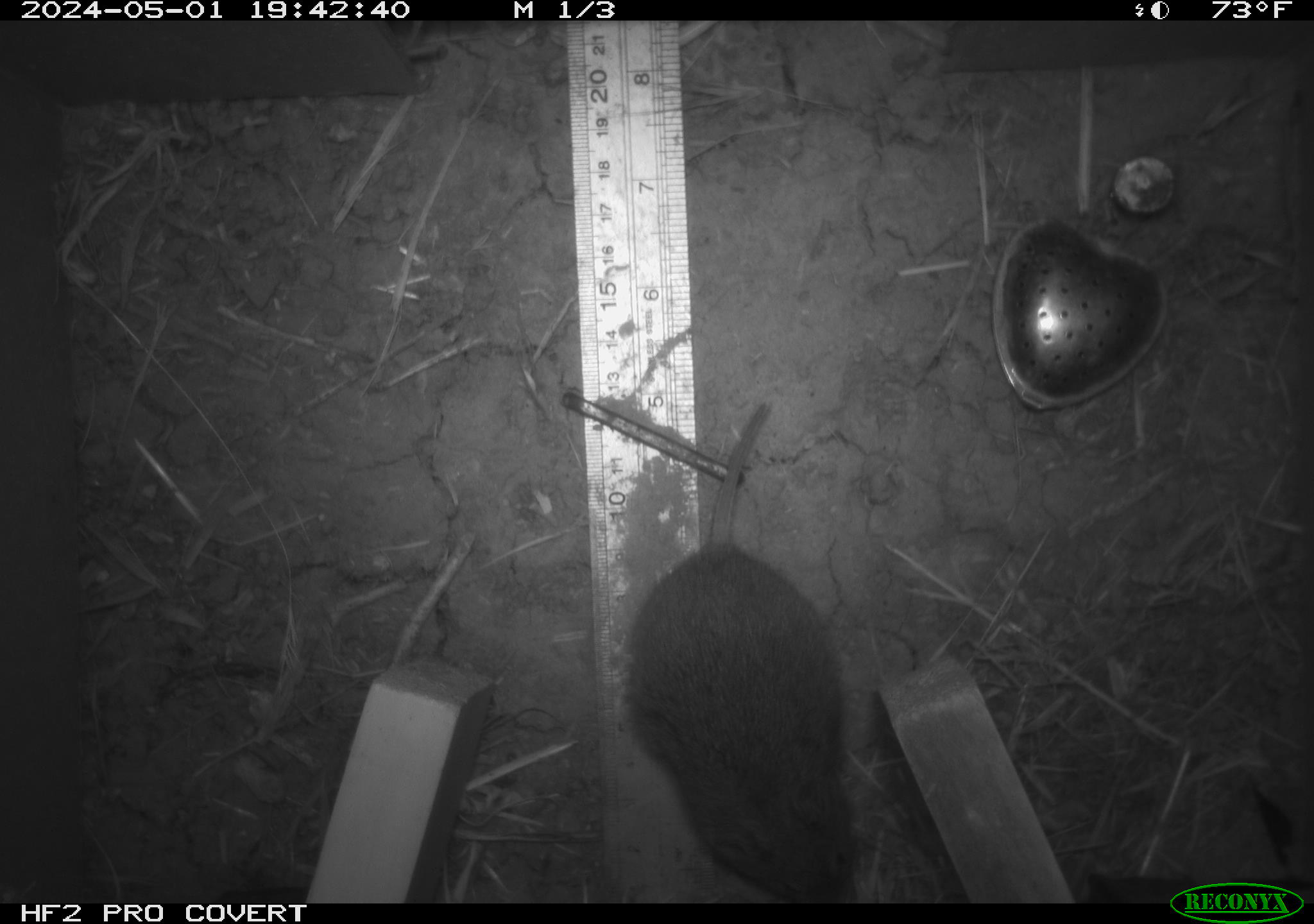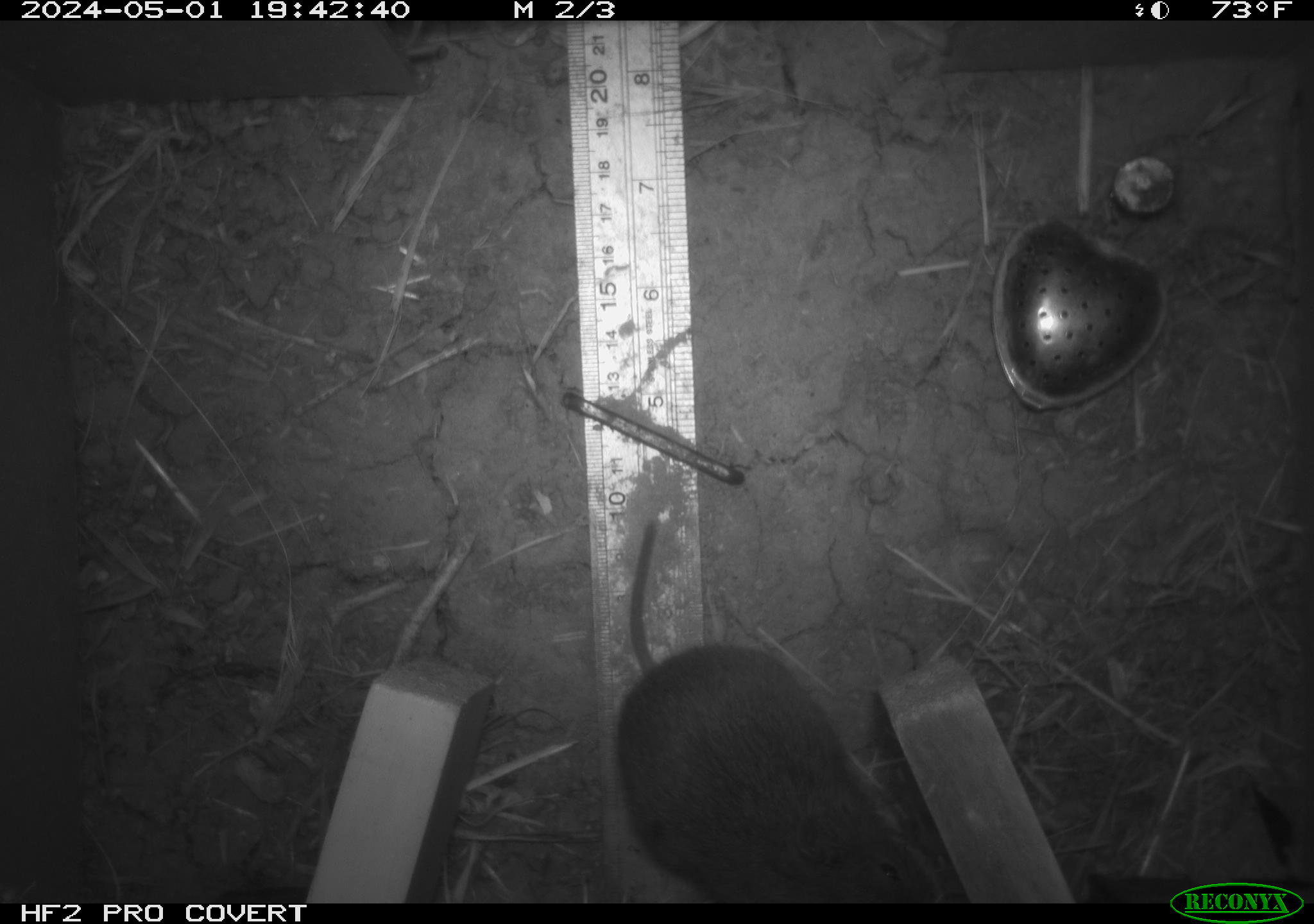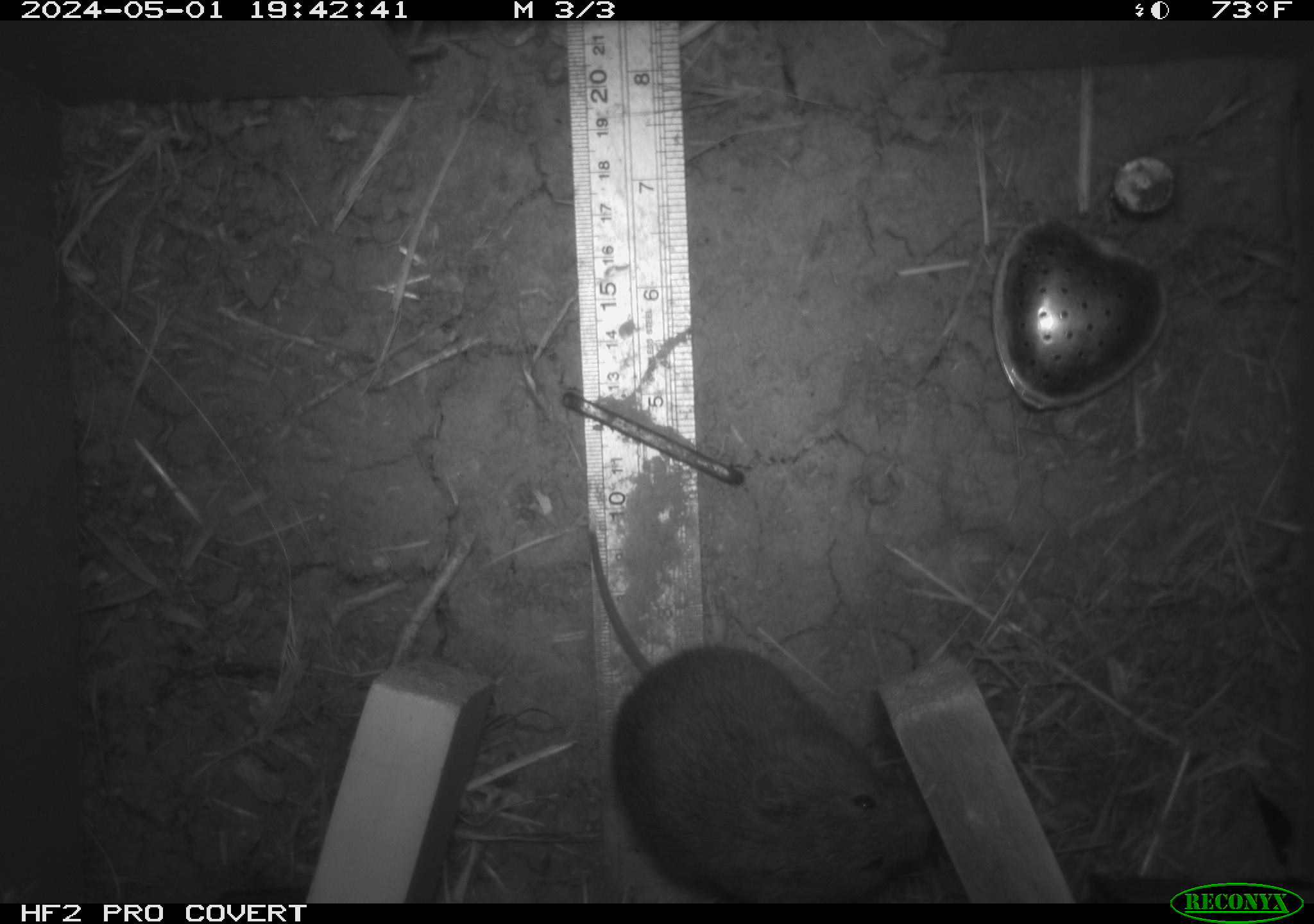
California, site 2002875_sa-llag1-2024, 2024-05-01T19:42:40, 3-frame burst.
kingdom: Animalia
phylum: Chordata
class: Mammalia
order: Rodentia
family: Cricetidae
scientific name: Arvicolinae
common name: voles, lemmings, and muskrats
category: arvicolinae subfamily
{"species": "arvicolinae subfamily (voles, lemmings, and muskrats) (Arvicolinae)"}